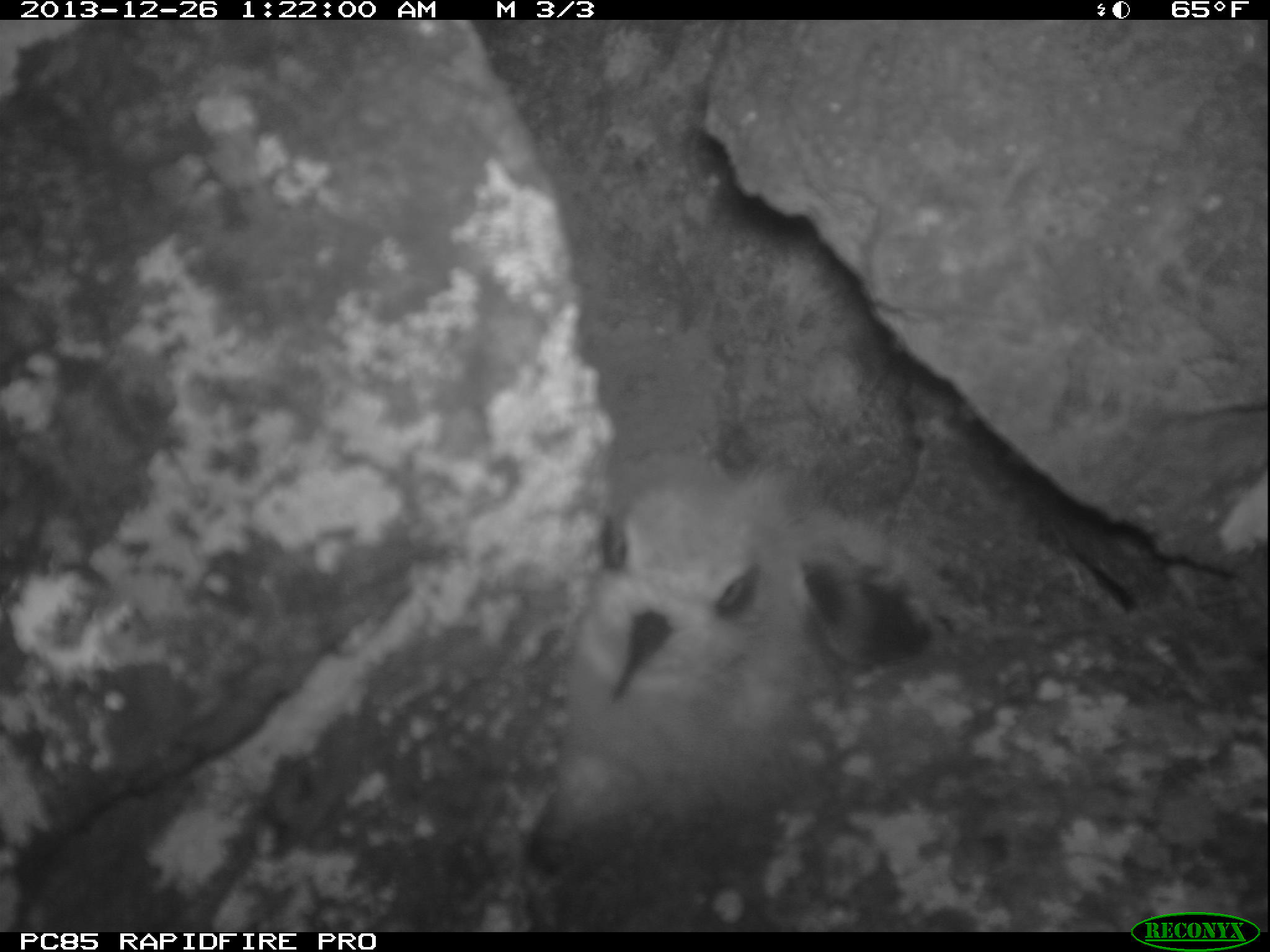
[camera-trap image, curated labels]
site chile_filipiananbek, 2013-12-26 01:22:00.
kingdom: Animalia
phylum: Chordata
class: Aves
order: Procellariiformes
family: Procellariidae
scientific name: Procellariidae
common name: petrel chick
Petrel chick (Procellariidae).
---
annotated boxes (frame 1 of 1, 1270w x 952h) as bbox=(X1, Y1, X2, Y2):
petrel chick: bbox=(517, 450, 929, 895)